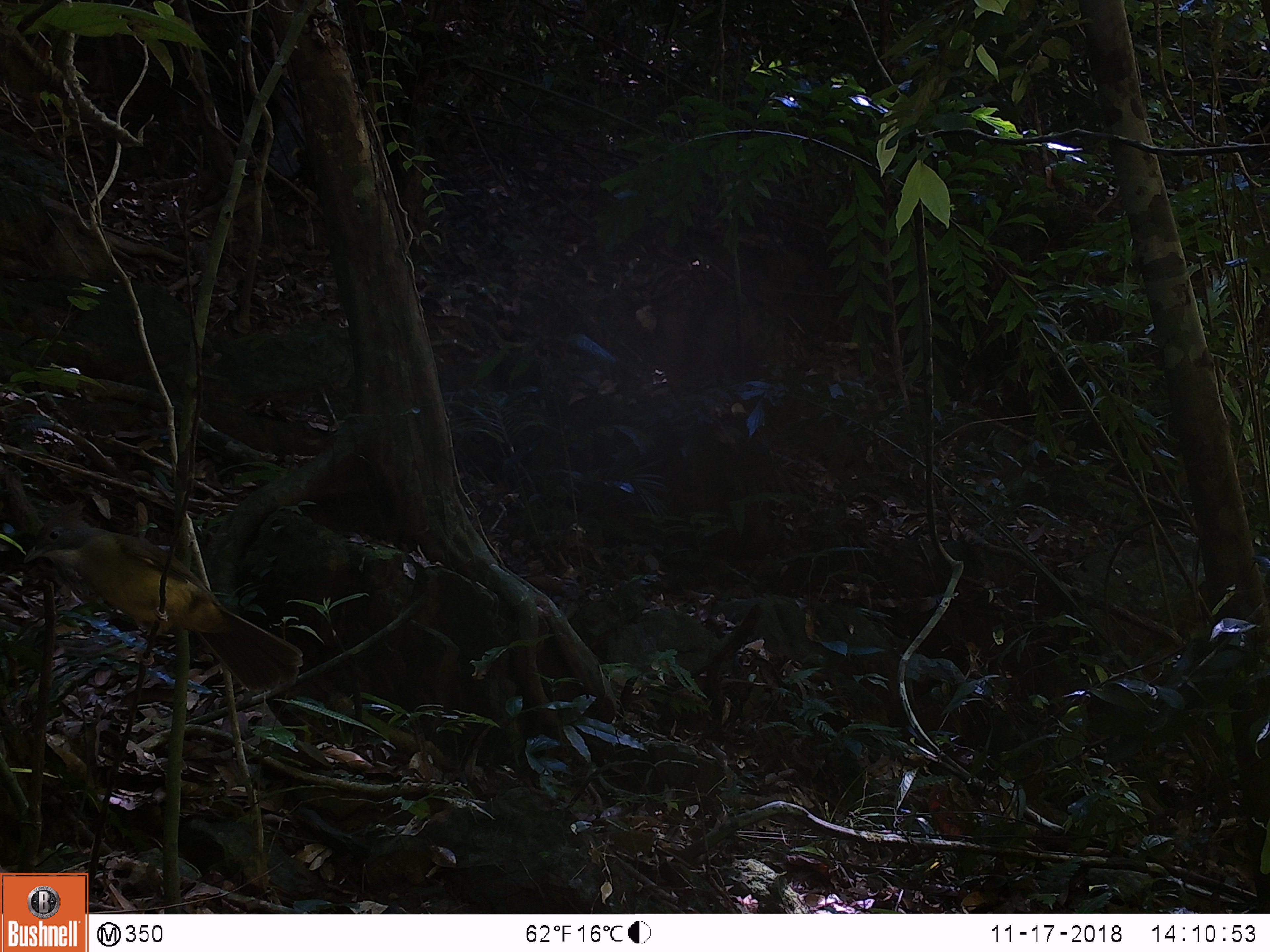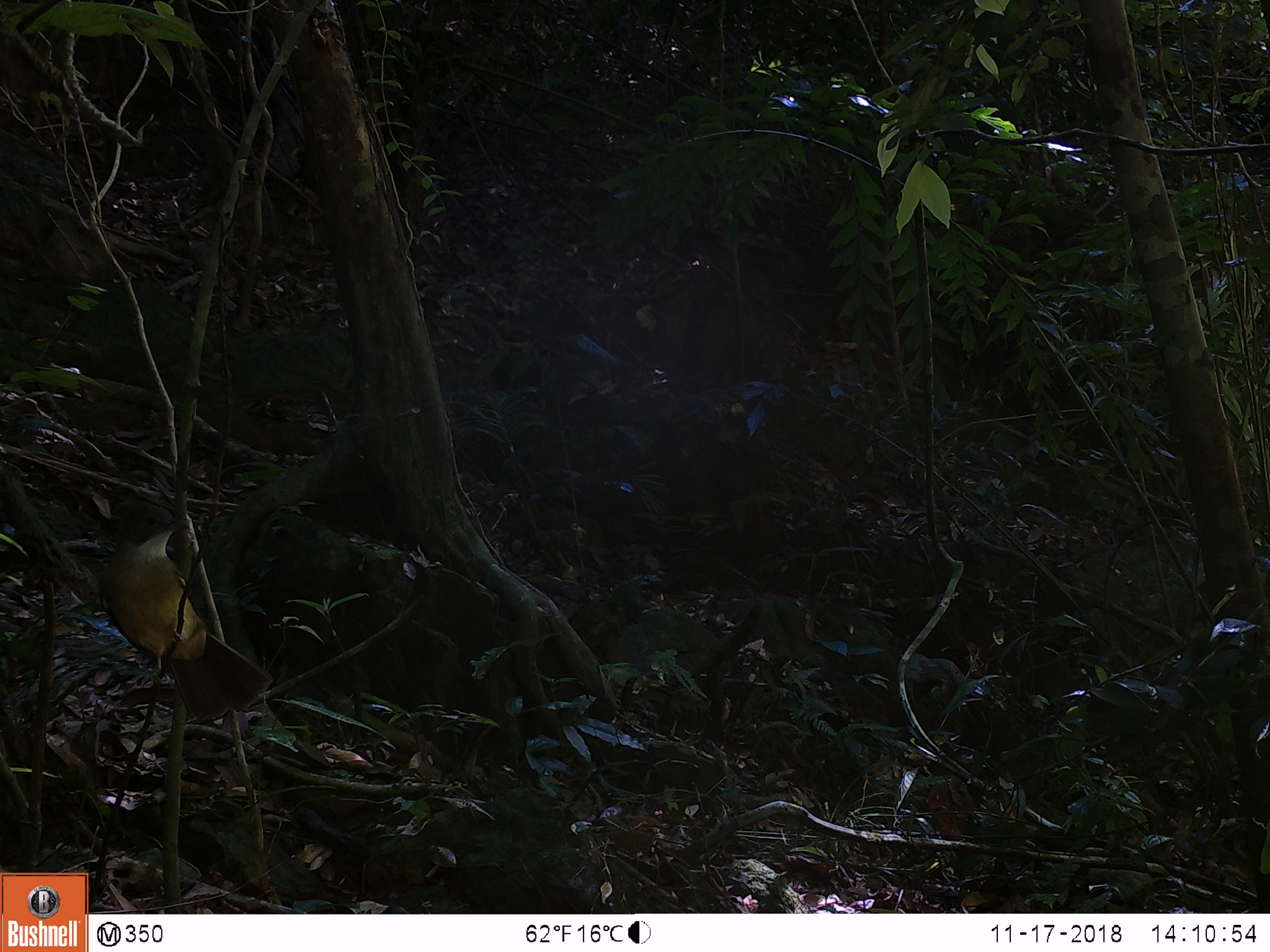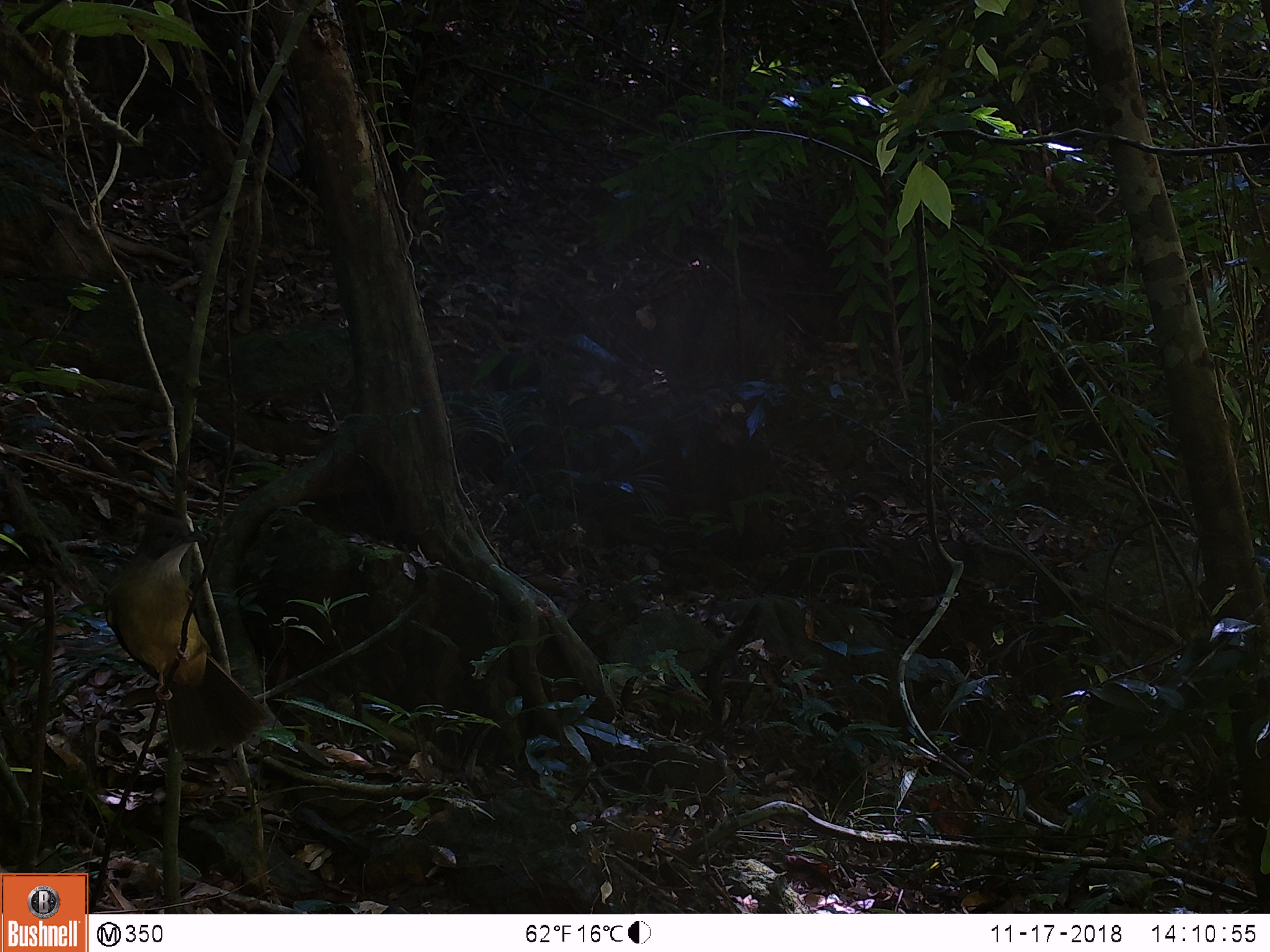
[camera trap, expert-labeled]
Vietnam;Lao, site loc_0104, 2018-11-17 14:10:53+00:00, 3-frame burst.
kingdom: Animalia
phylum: Chordata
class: Aves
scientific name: Aves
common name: bird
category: unidentified bird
Unidentified bird (bird) (Aves). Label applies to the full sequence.